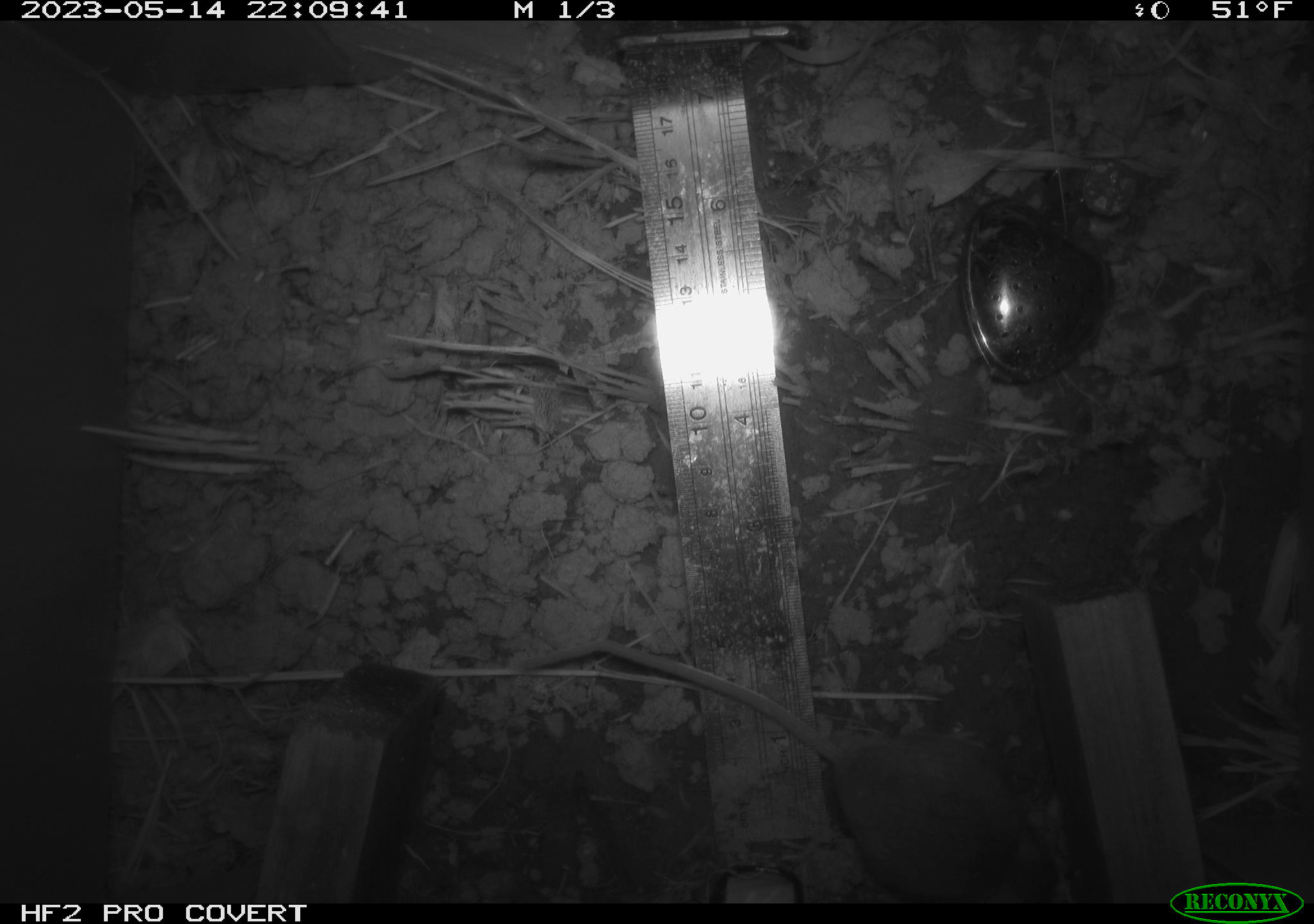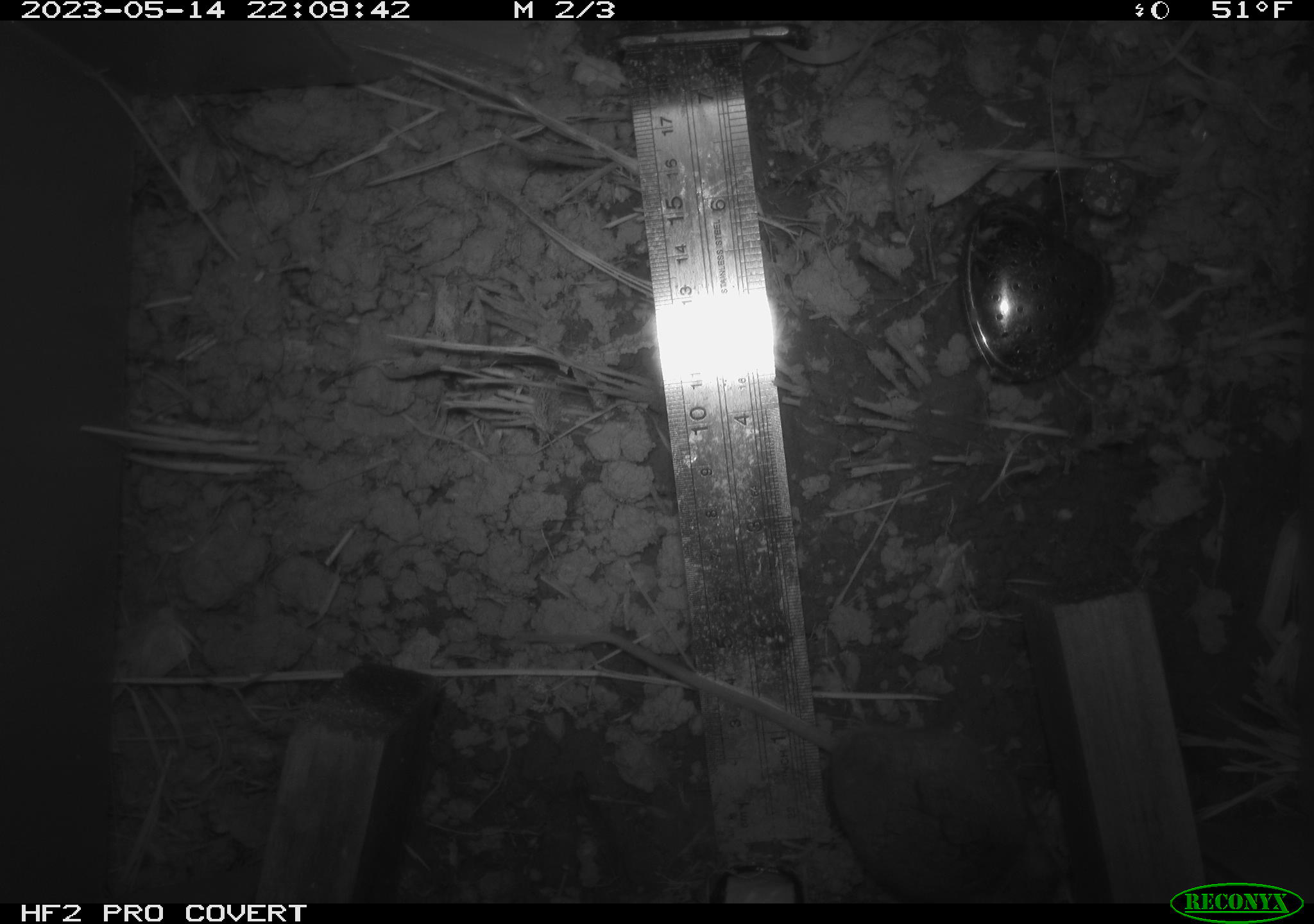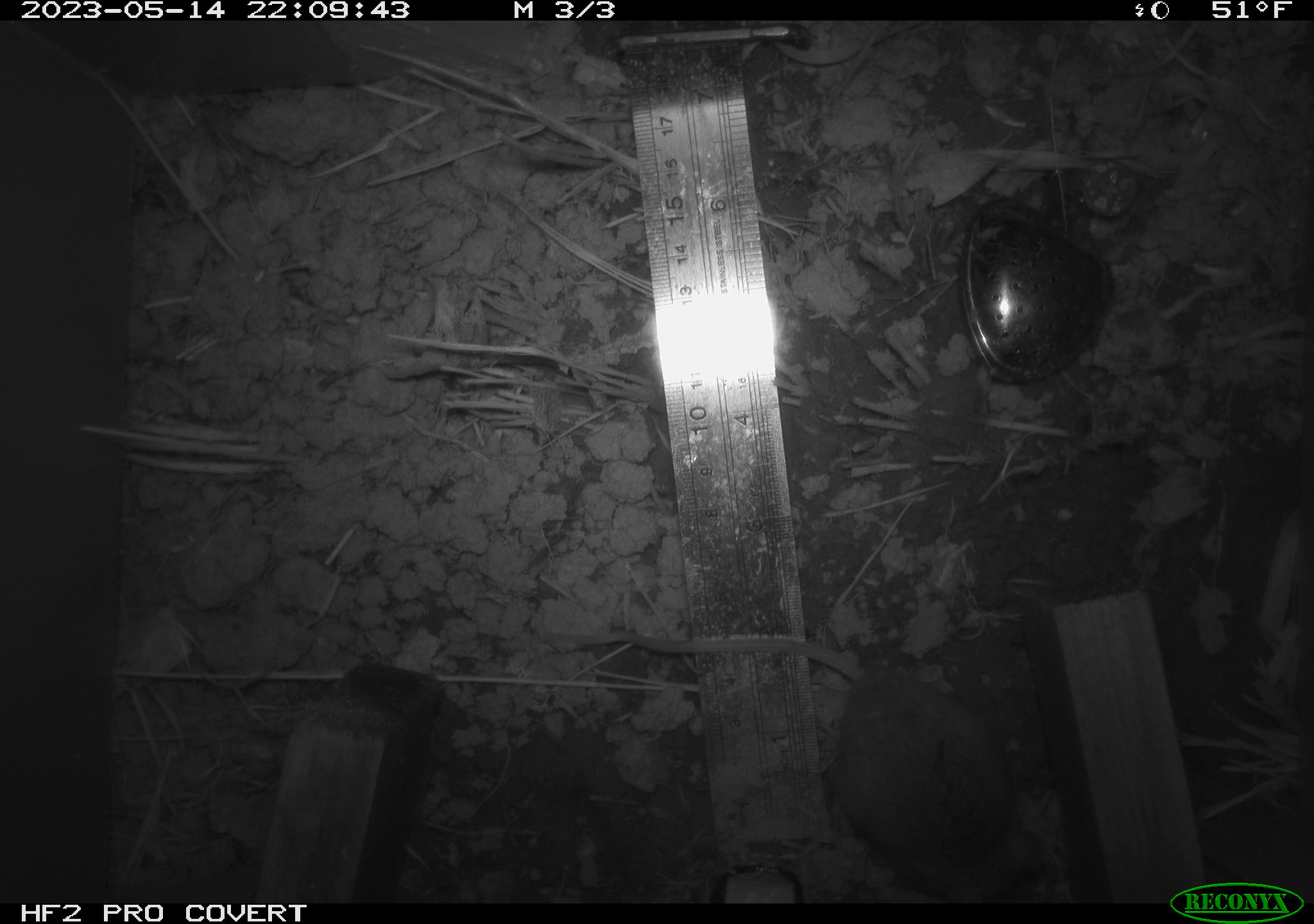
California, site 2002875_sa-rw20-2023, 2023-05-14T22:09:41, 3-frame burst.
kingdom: Animalia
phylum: Chordata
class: Mammalia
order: Rodentia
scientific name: Rodentia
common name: rodent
Rodent (Rodentia).